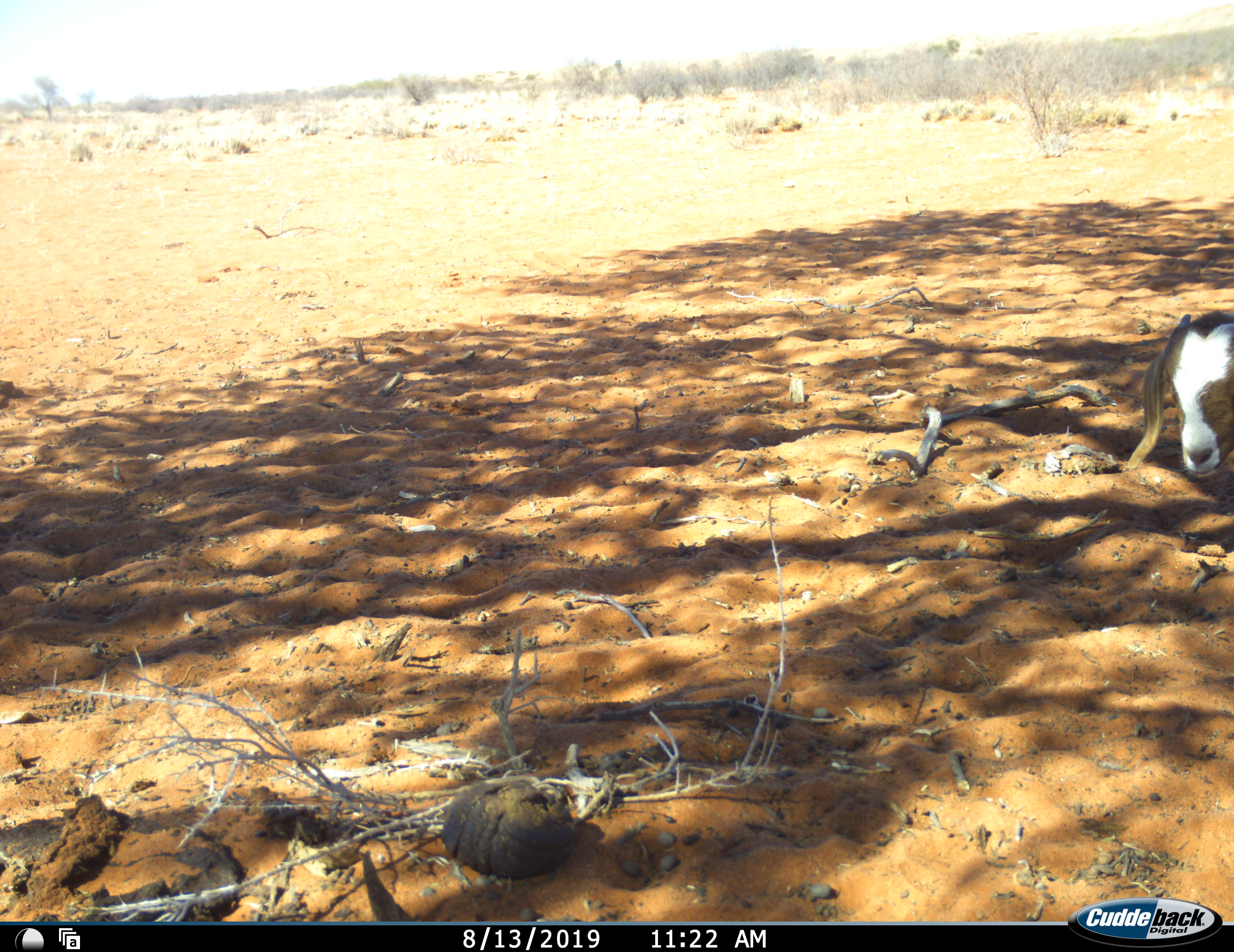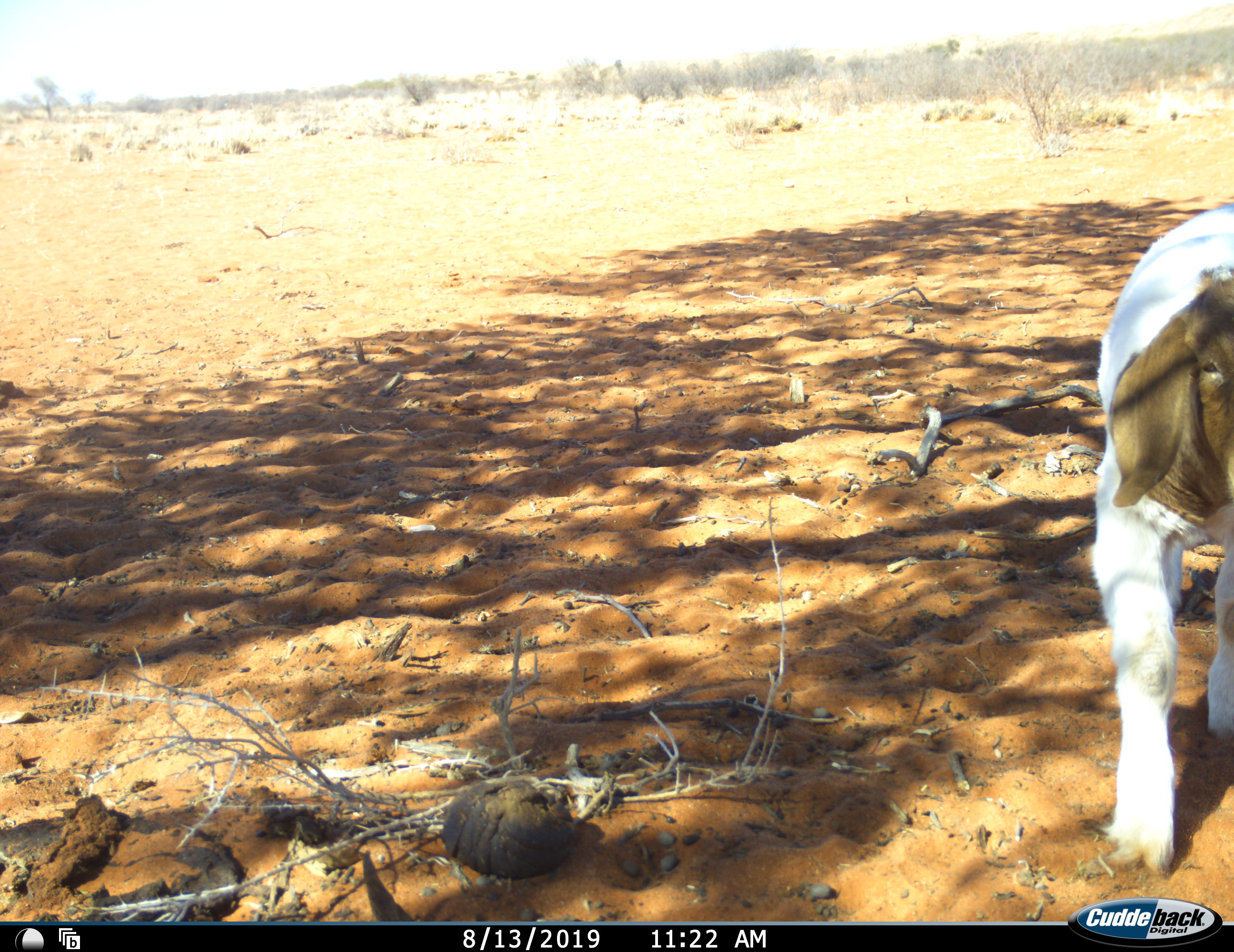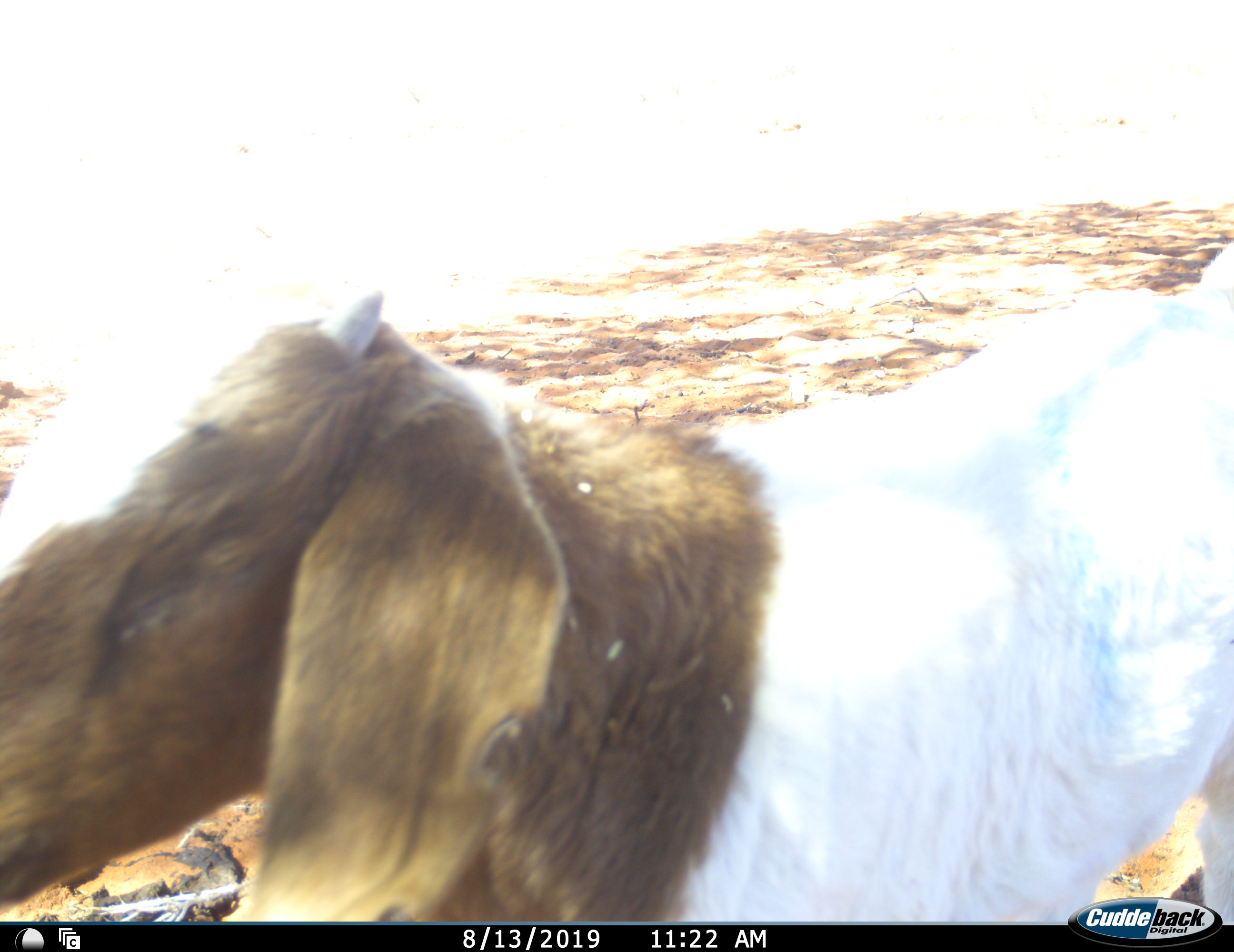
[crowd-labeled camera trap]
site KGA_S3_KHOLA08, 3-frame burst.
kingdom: Animalia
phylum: Chordata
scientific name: Vertebrata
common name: domestic animal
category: domesticanimal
Domesticanimal (domestic animal) (Vertebrata), count 1. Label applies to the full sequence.